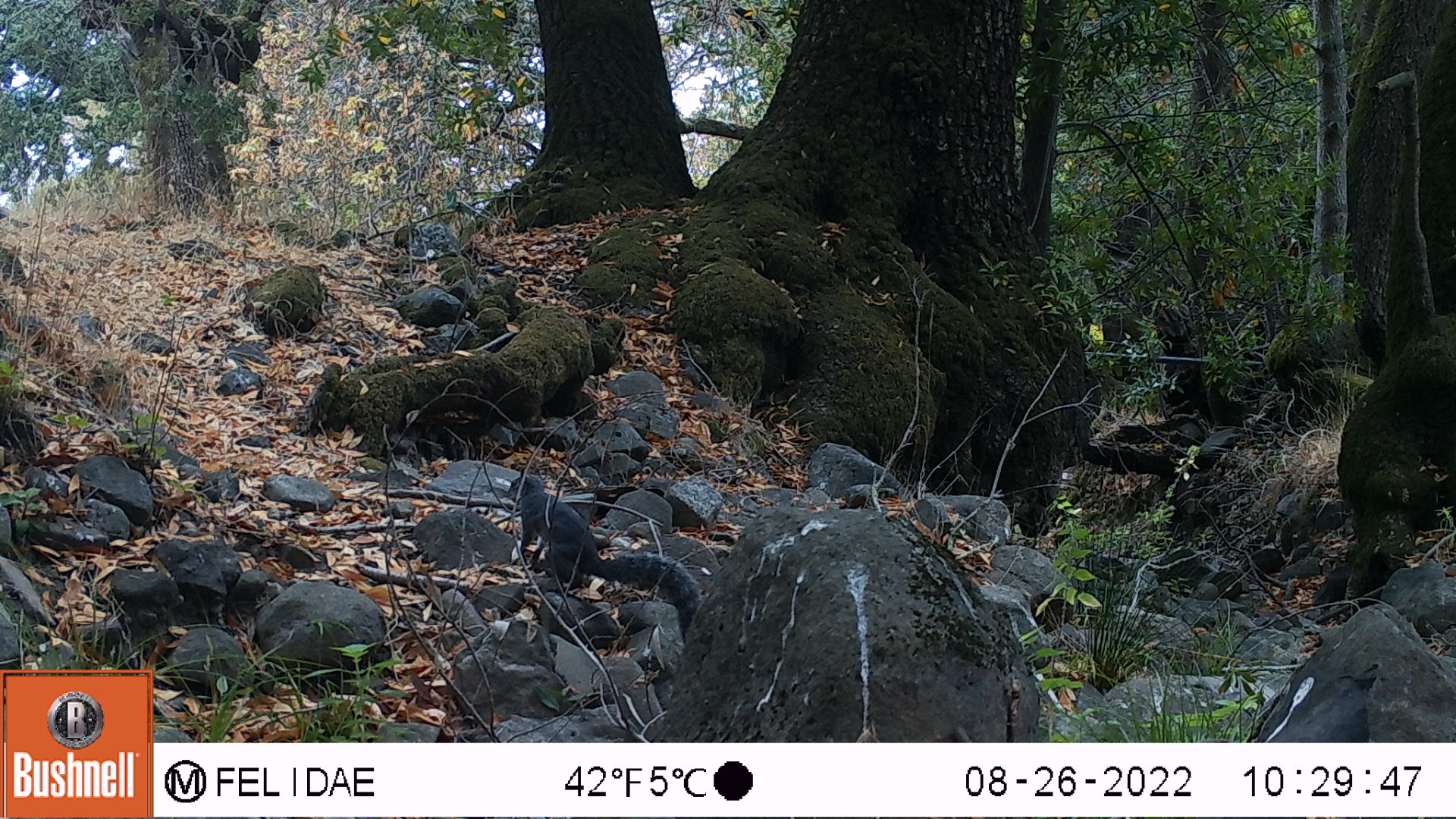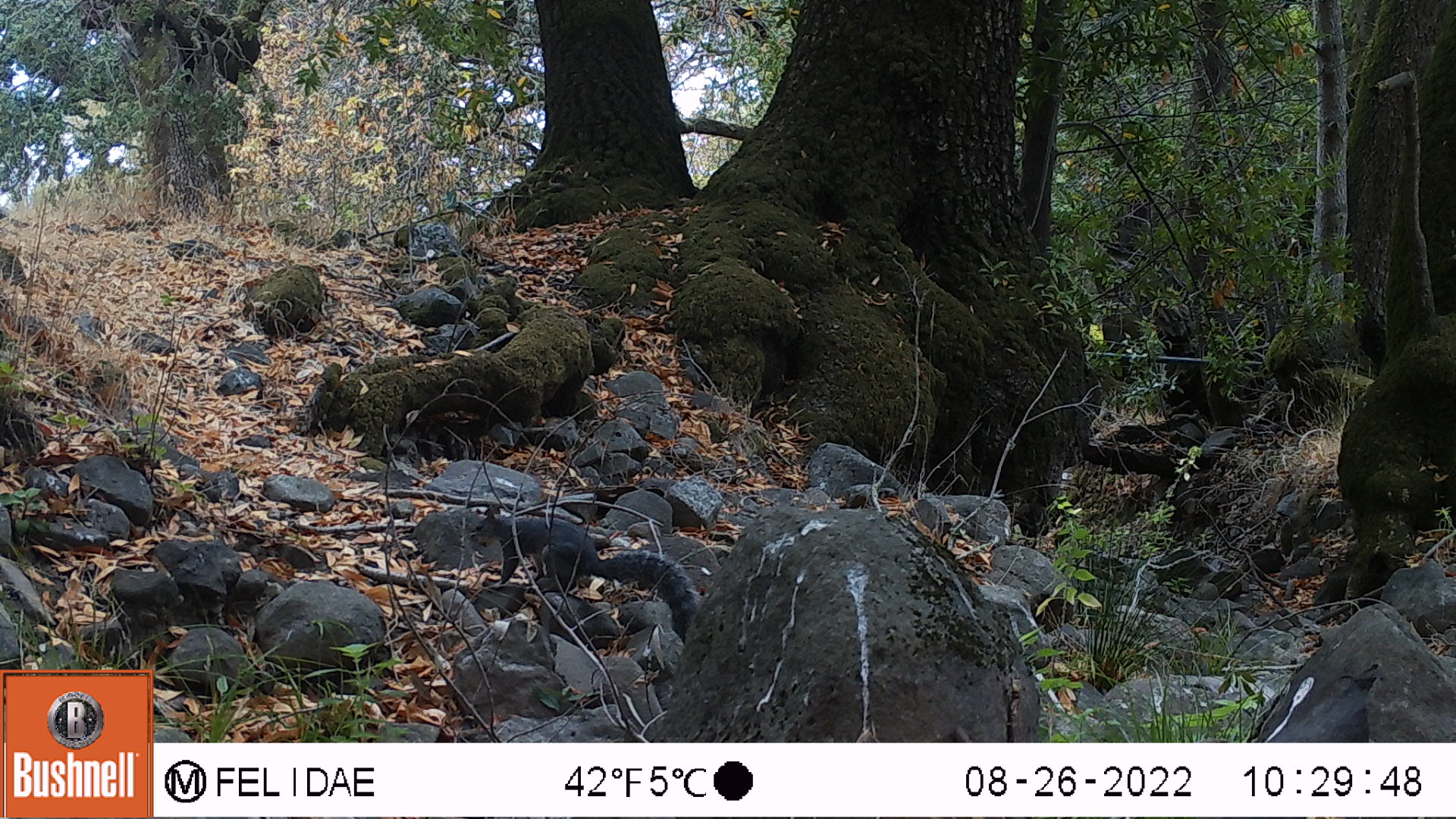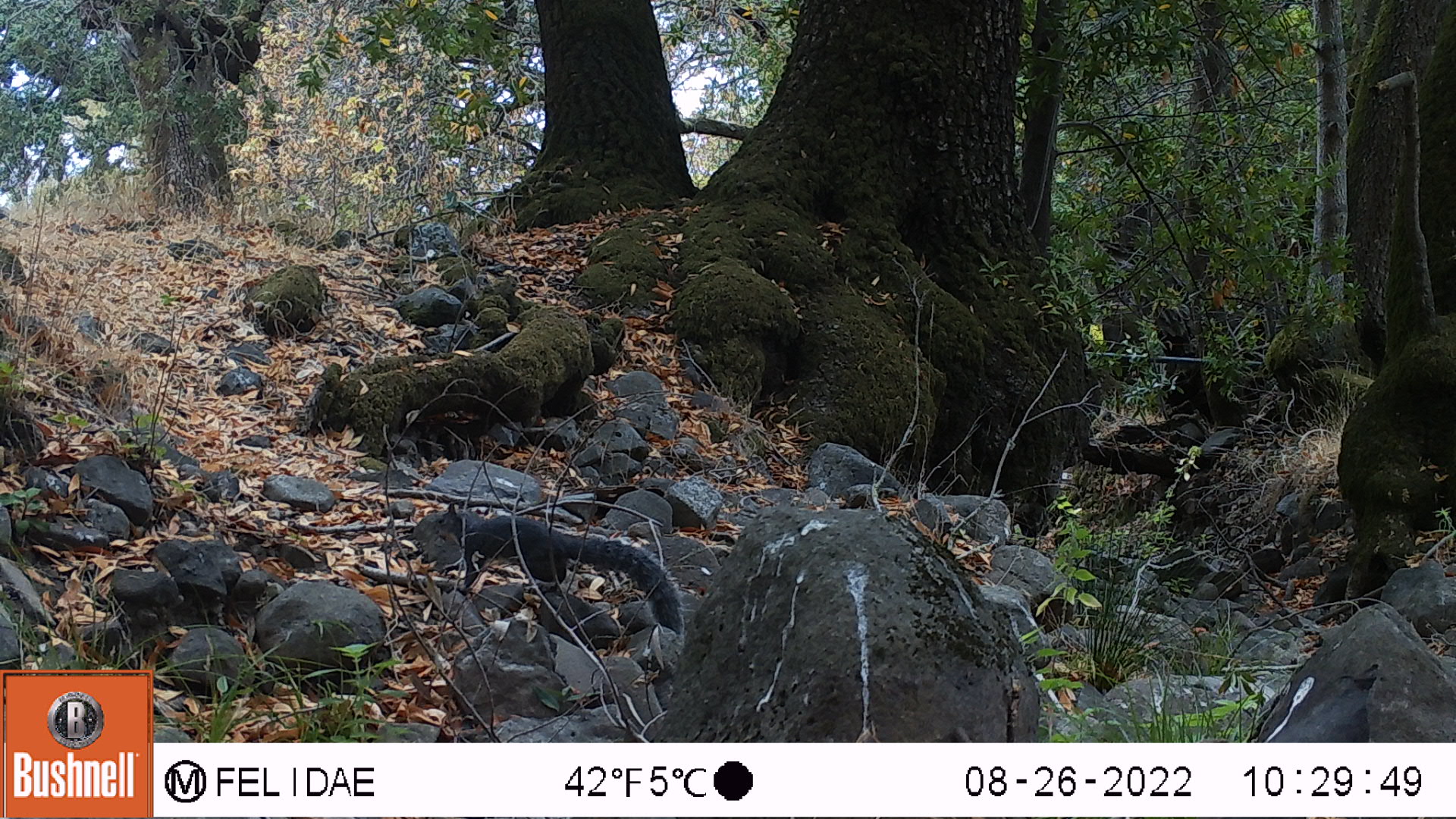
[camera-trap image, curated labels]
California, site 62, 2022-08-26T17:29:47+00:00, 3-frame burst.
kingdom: Animalia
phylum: Chordata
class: Mammalia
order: Rodentia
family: Sciuridae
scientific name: Sciuridae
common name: squirrel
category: unknown squirrel